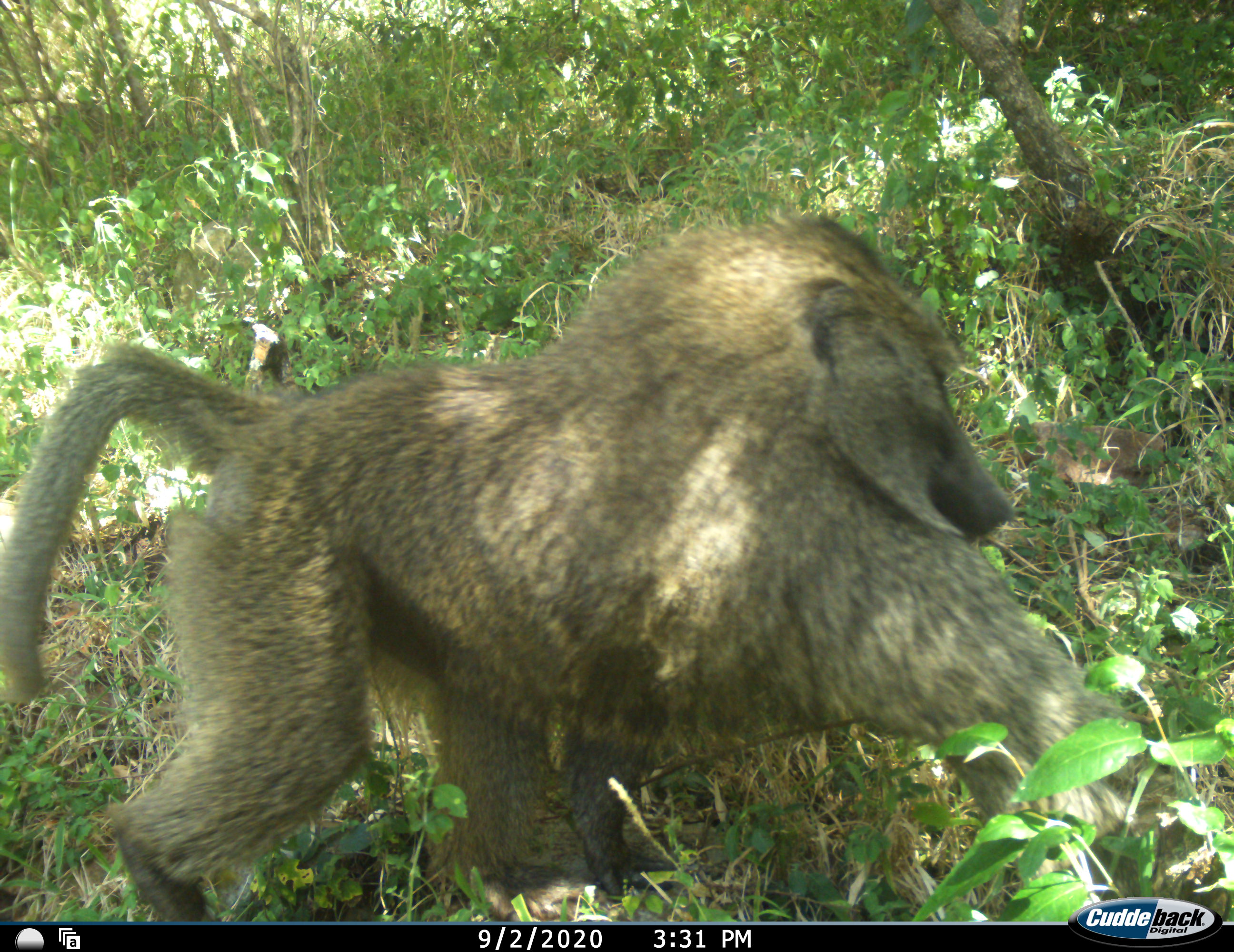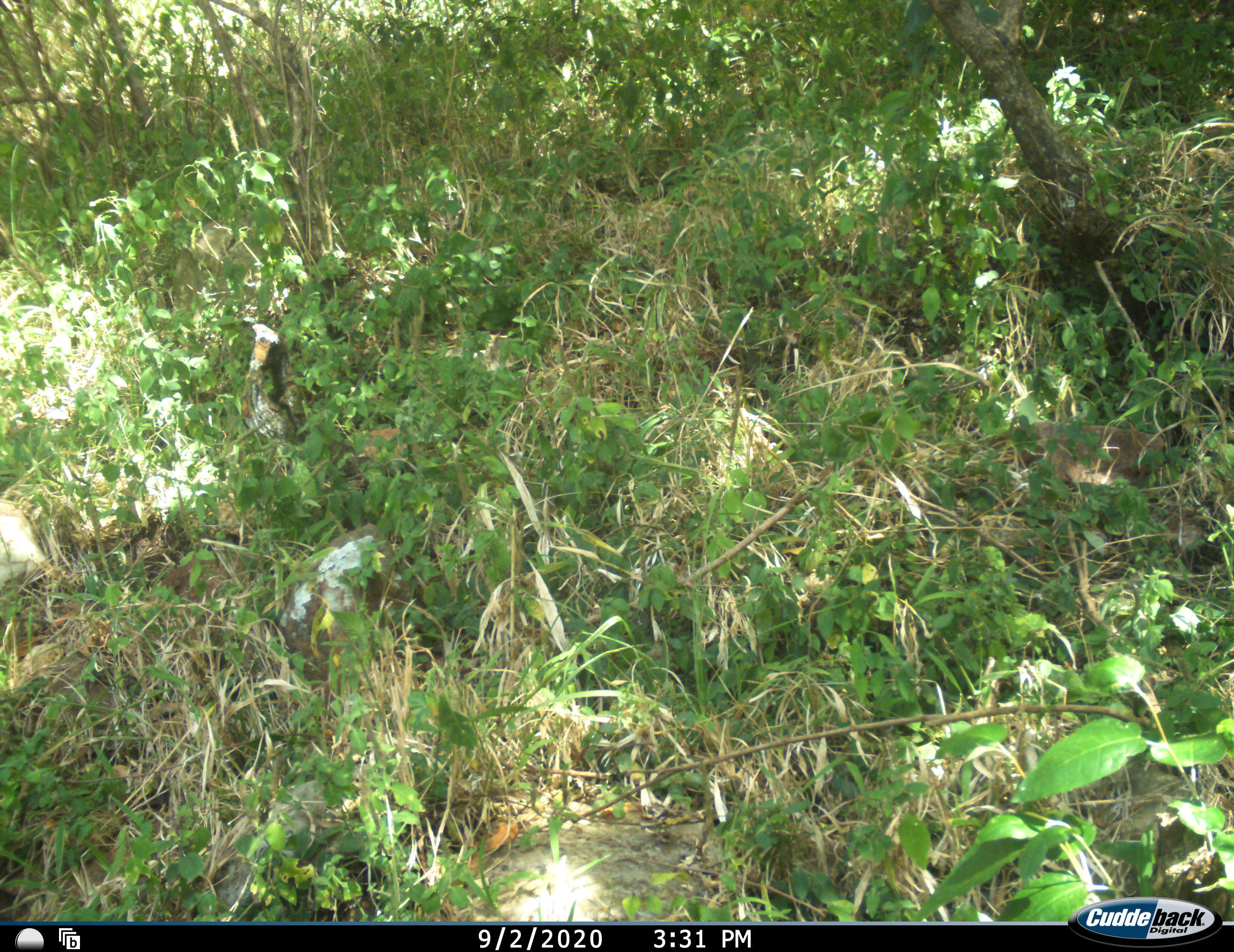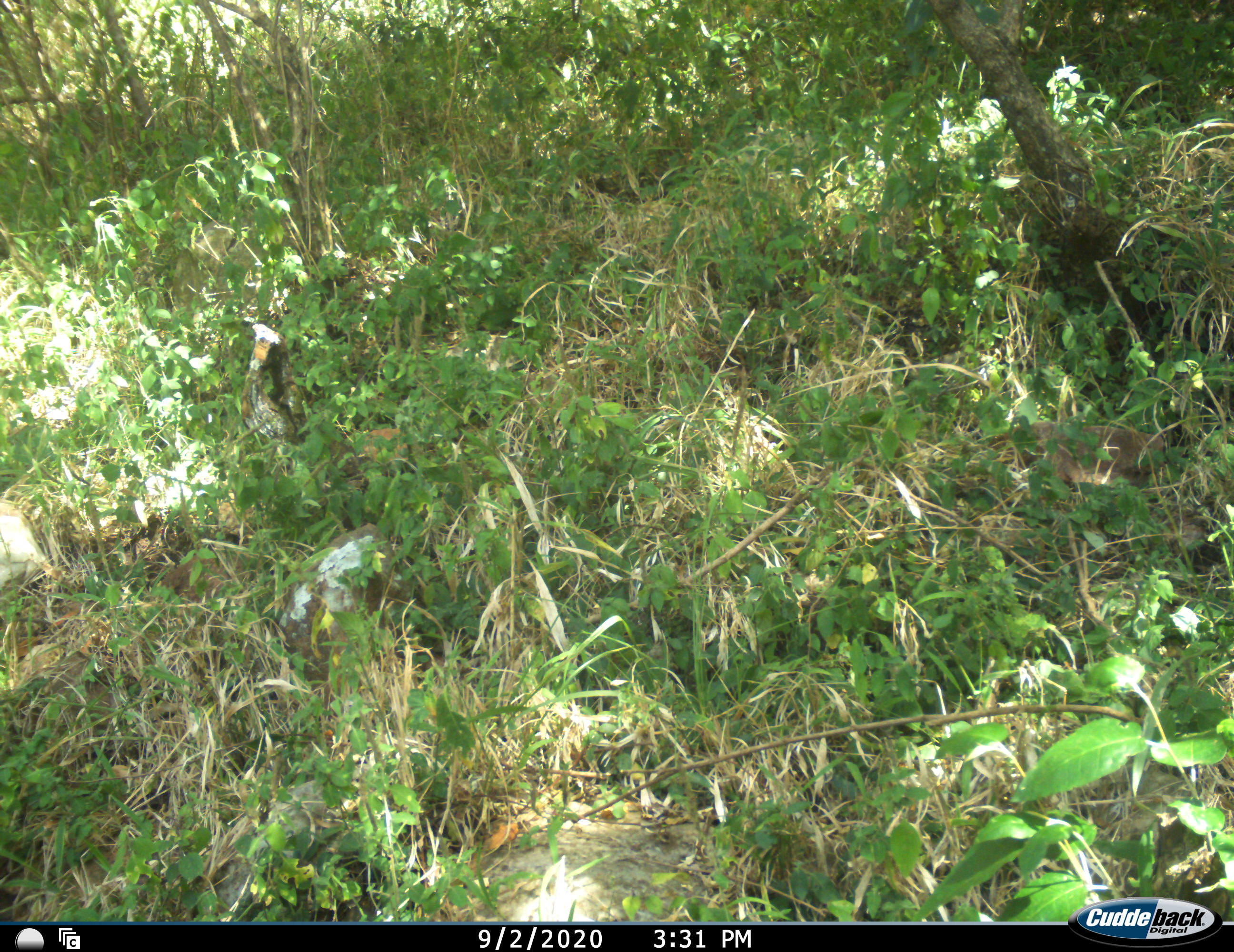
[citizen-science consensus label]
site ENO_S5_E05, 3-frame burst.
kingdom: Animalia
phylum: Chordata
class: Mammalia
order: Primates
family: Cercopithecidae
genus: Papio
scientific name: Papio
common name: baboon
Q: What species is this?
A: Baboon (Papio).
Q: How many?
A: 1.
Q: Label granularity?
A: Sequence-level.